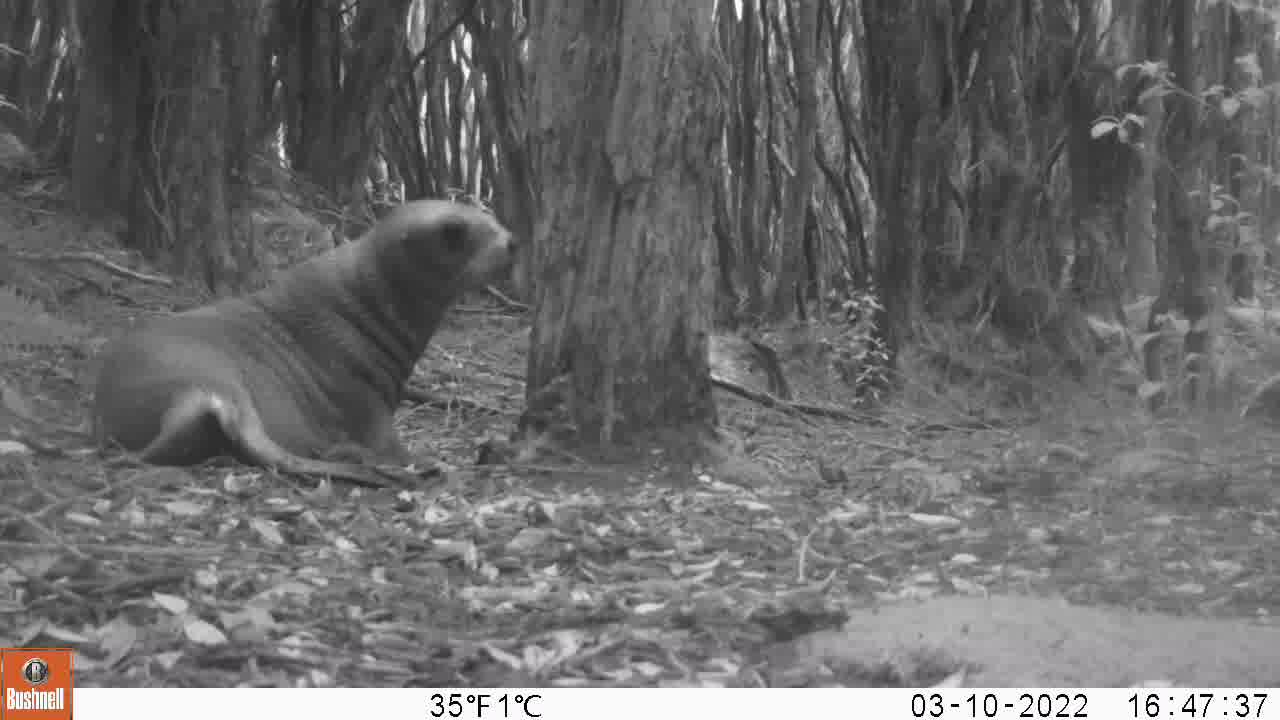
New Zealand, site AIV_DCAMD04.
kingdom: Animalia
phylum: Chordata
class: Mammalia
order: Carnivora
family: Otariidae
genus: Phocarctos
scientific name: Phocarctos hookeri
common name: new zealand sea lion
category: sealion